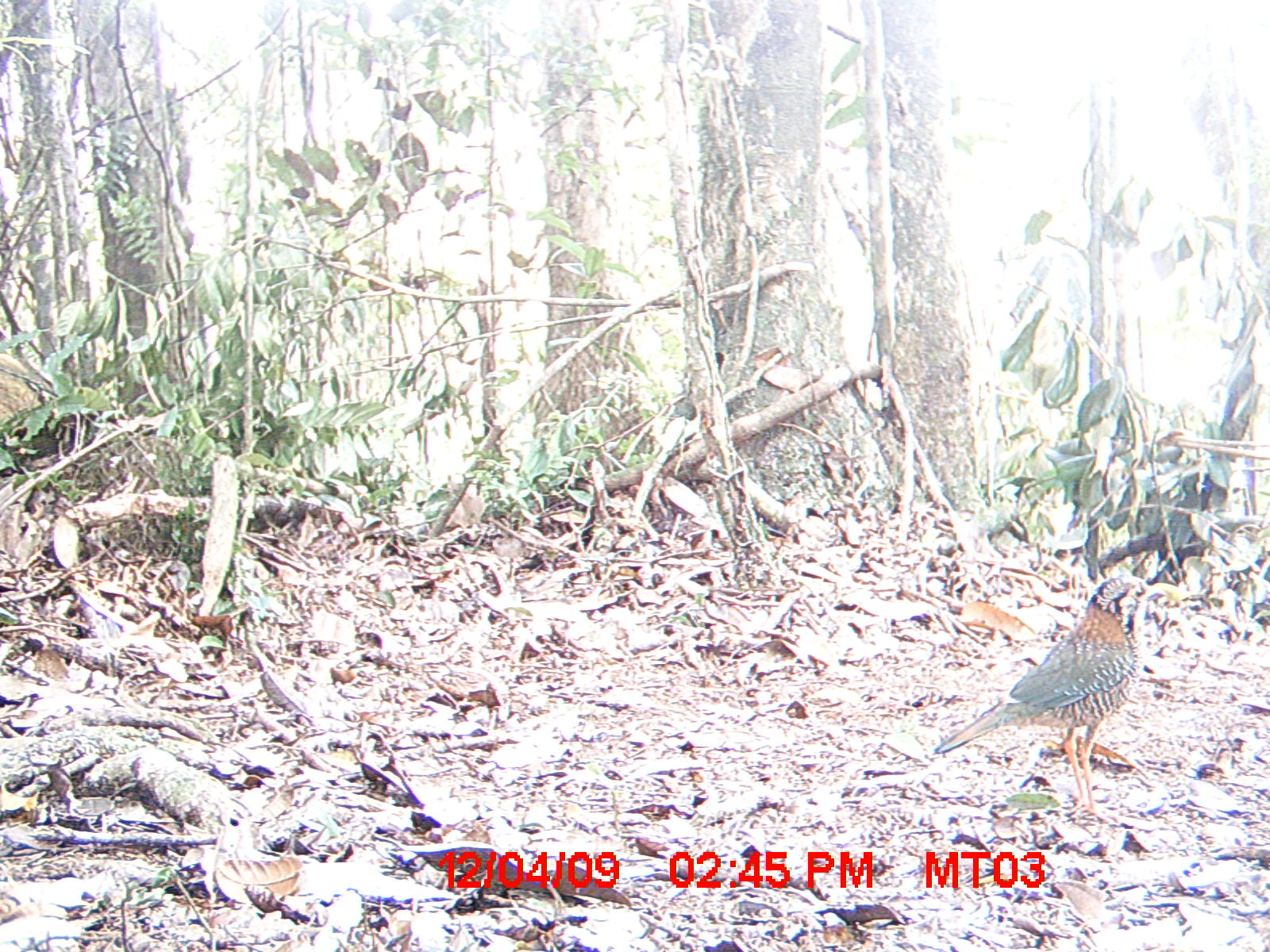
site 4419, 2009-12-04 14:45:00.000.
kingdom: Animalia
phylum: Chordata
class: Aves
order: Coraciiformes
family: Brachypteraciidae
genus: Brachypteracias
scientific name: Brachypteracias squamiger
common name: scaly ground roller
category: geobiastes squamiger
Geobiastes squamiger (scaly ground roller) (Brachypteracias squamiger), count 1.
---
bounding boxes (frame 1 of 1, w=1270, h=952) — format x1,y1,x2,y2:
geobiastes squamiger: 932,572,1165,829